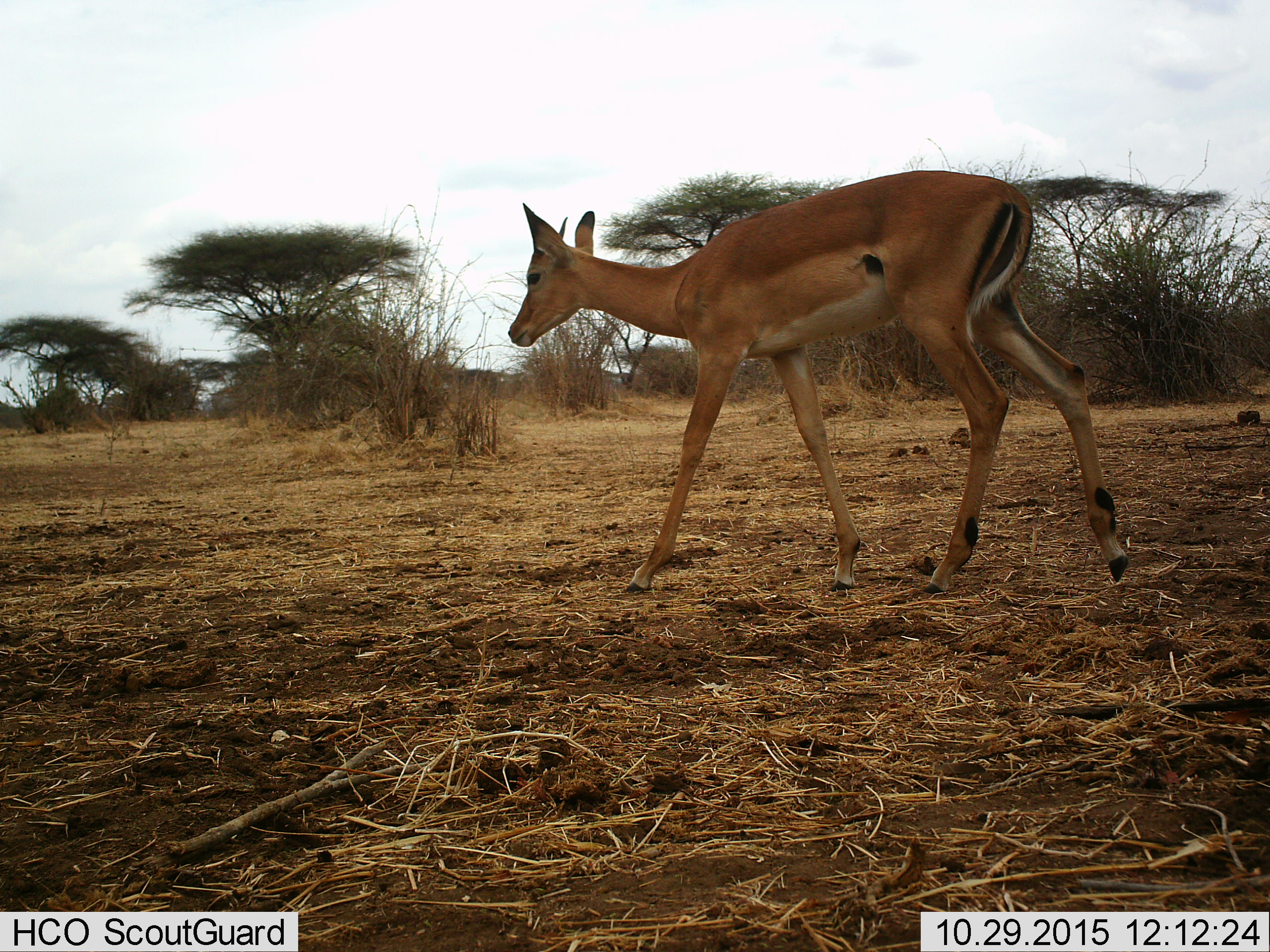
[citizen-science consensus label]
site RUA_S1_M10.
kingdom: Animalia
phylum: Chordata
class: Mammalia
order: Artiodactyla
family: Bovidae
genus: Aepyceros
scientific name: Aepyceros melampus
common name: impala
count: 1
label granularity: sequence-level